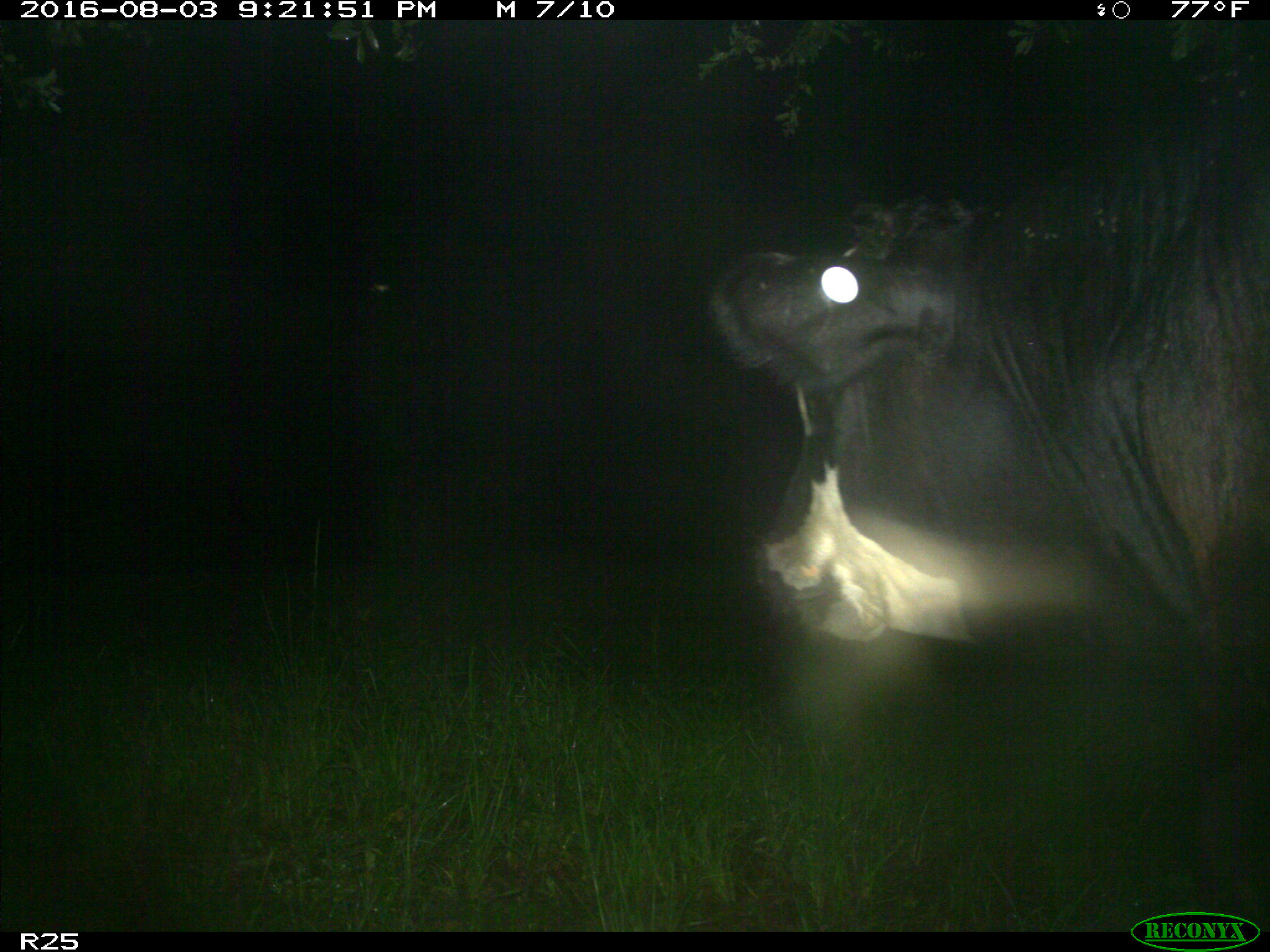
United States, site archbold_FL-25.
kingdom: Animalia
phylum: Chordata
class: Mammalia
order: Artiodactyla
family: Bovidae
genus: Bos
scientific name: Bos taurus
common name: domestic cow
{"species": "Bos taurus (domestic cow)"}